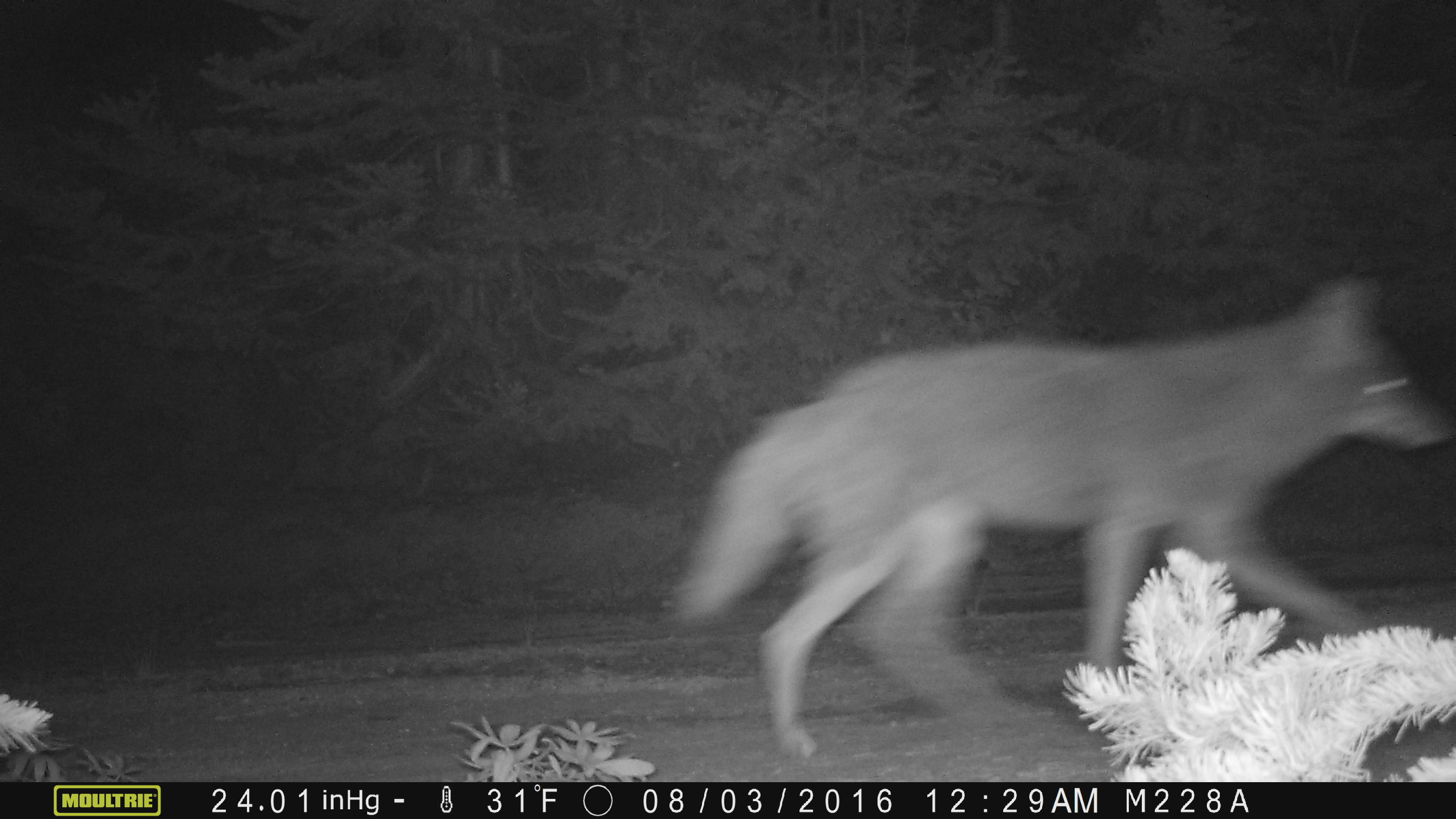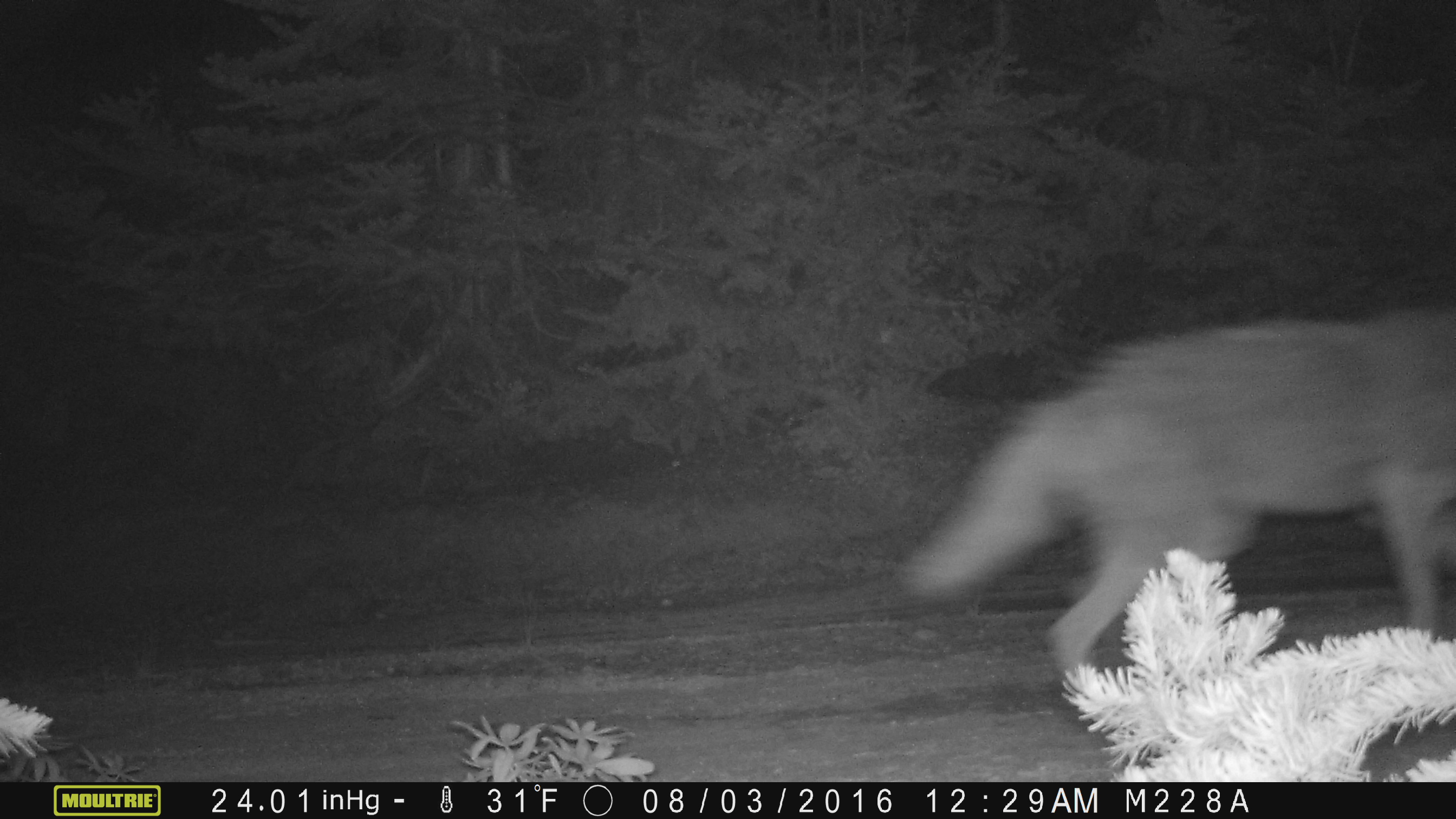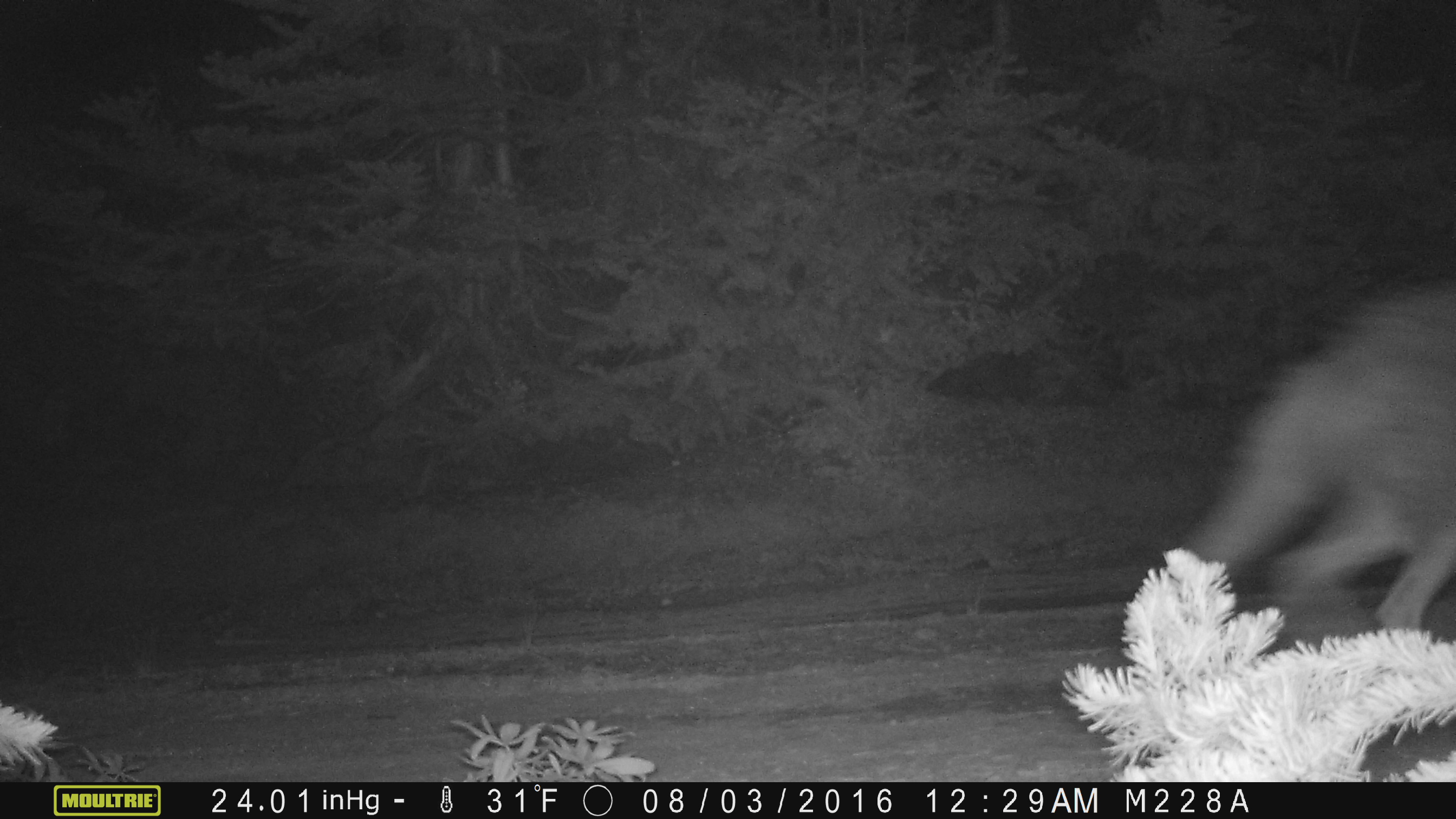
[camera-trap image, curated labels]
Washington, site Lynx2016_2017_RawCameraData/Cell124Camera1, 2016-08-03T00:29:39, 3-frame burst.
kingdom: Animalia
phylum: Chordata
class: Mammalia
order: Carnivora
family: Canidae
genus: Canis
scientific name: Canis latrans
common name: coyote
Canis latrans (coyote). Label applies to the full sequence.